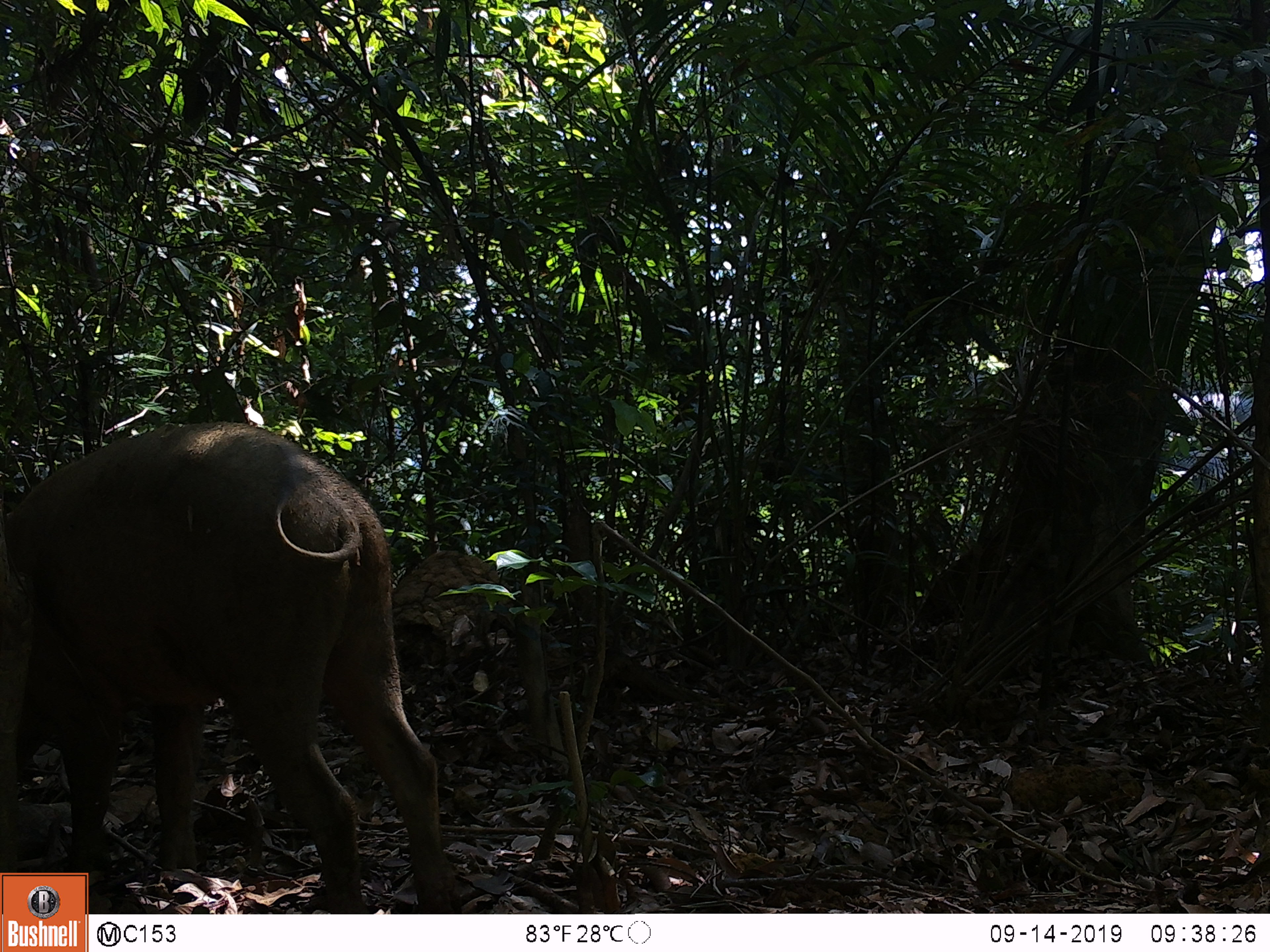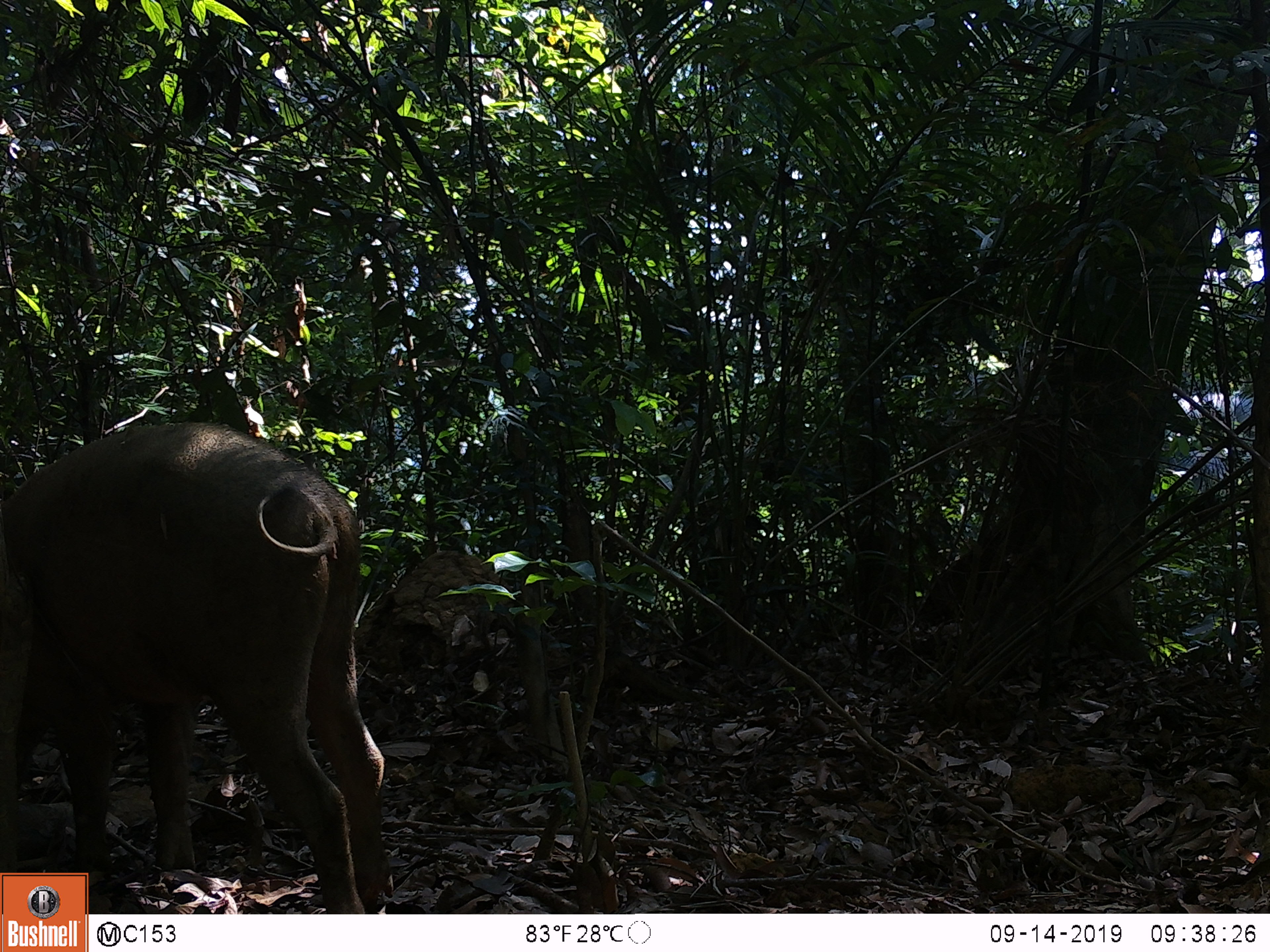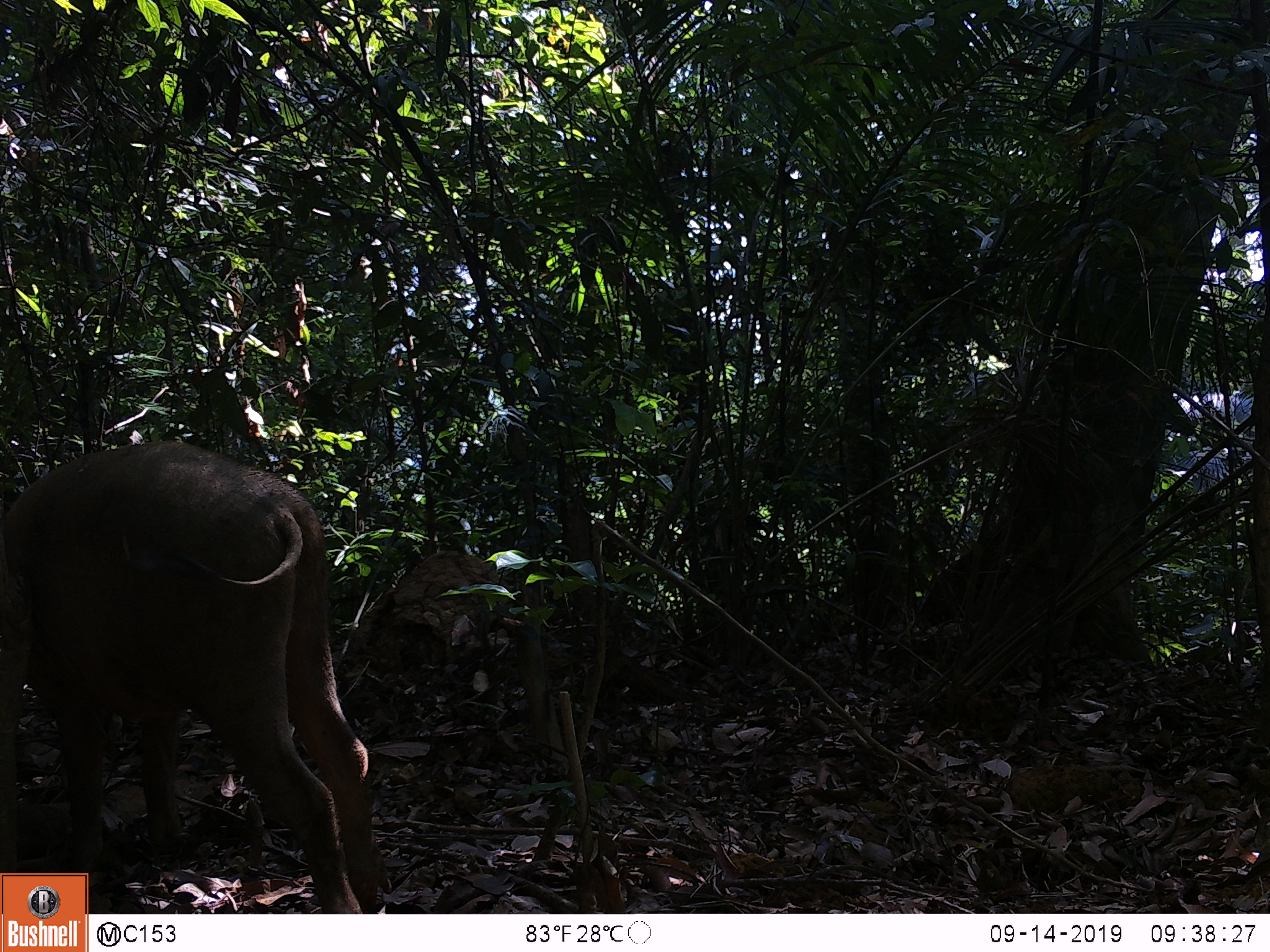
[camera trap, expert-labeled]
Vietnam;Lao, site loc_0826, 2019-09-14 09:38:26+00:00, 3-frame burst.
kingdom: Animalia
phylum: Chordata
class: Mammalia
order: Artiodactyla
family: Suidae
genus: Sus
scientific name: Sus scrofa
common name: eurasian wild pig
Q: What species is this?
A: Eurasian wild pig (Sus scrofa).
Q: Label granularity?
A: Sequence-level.